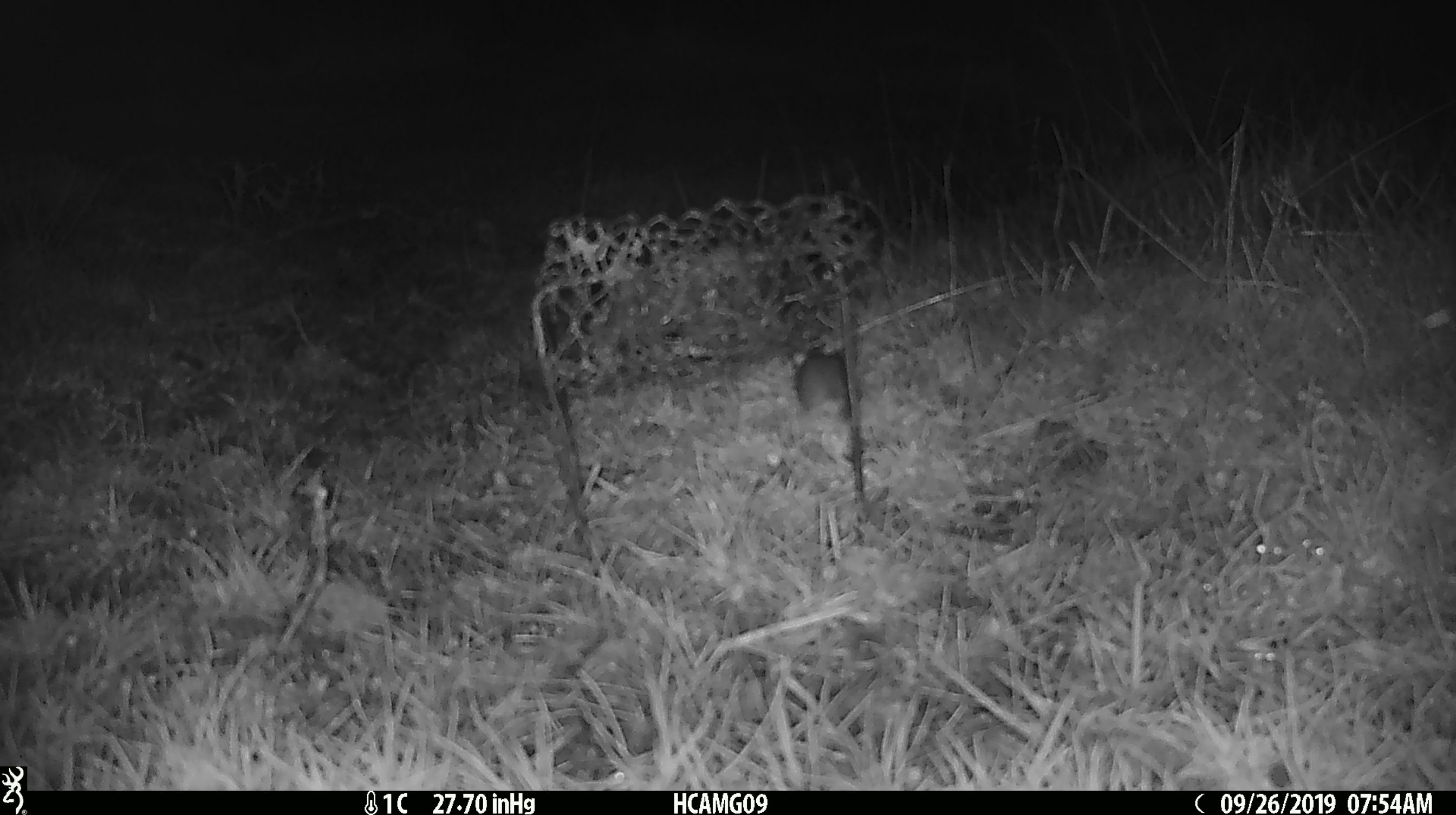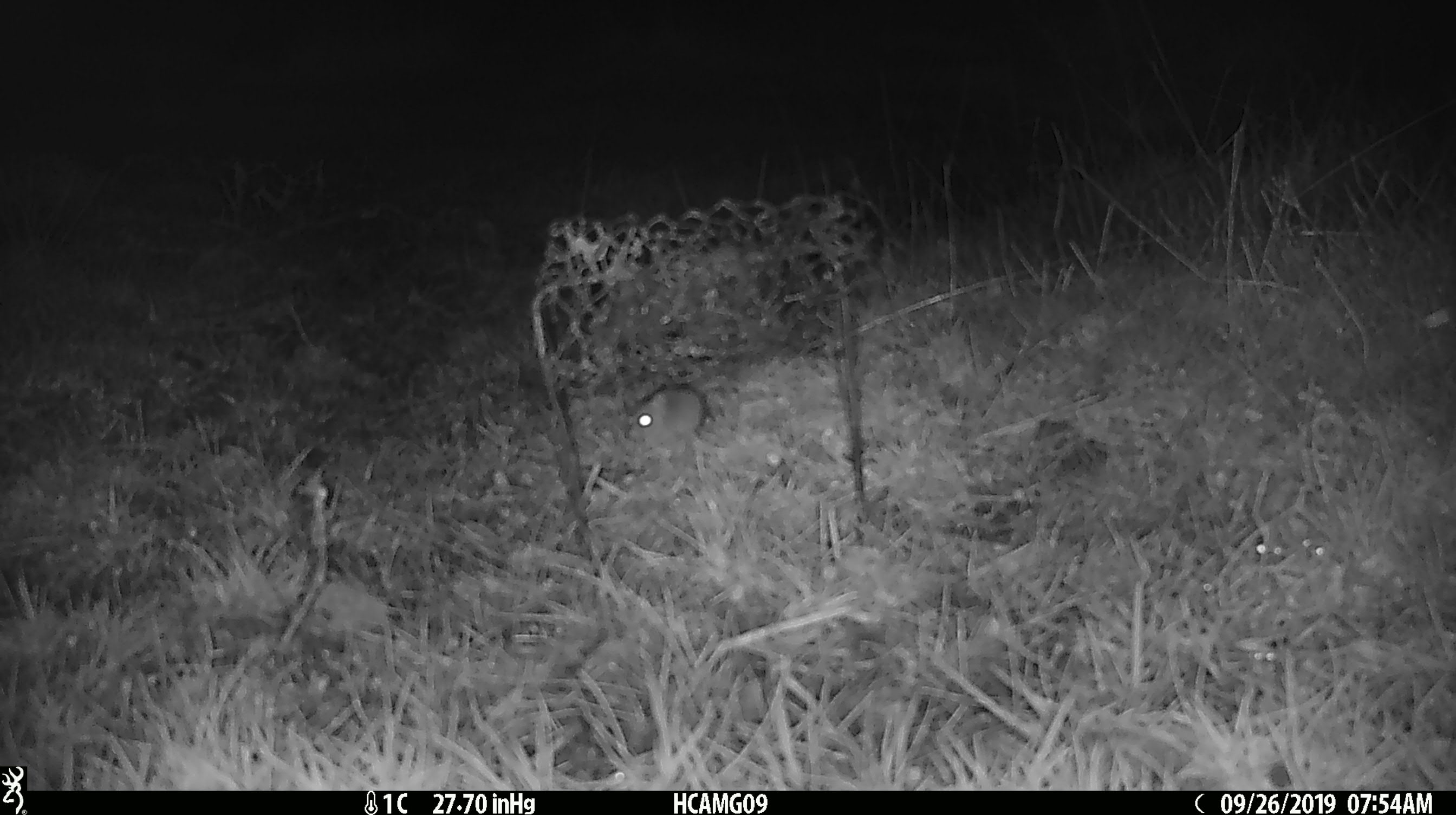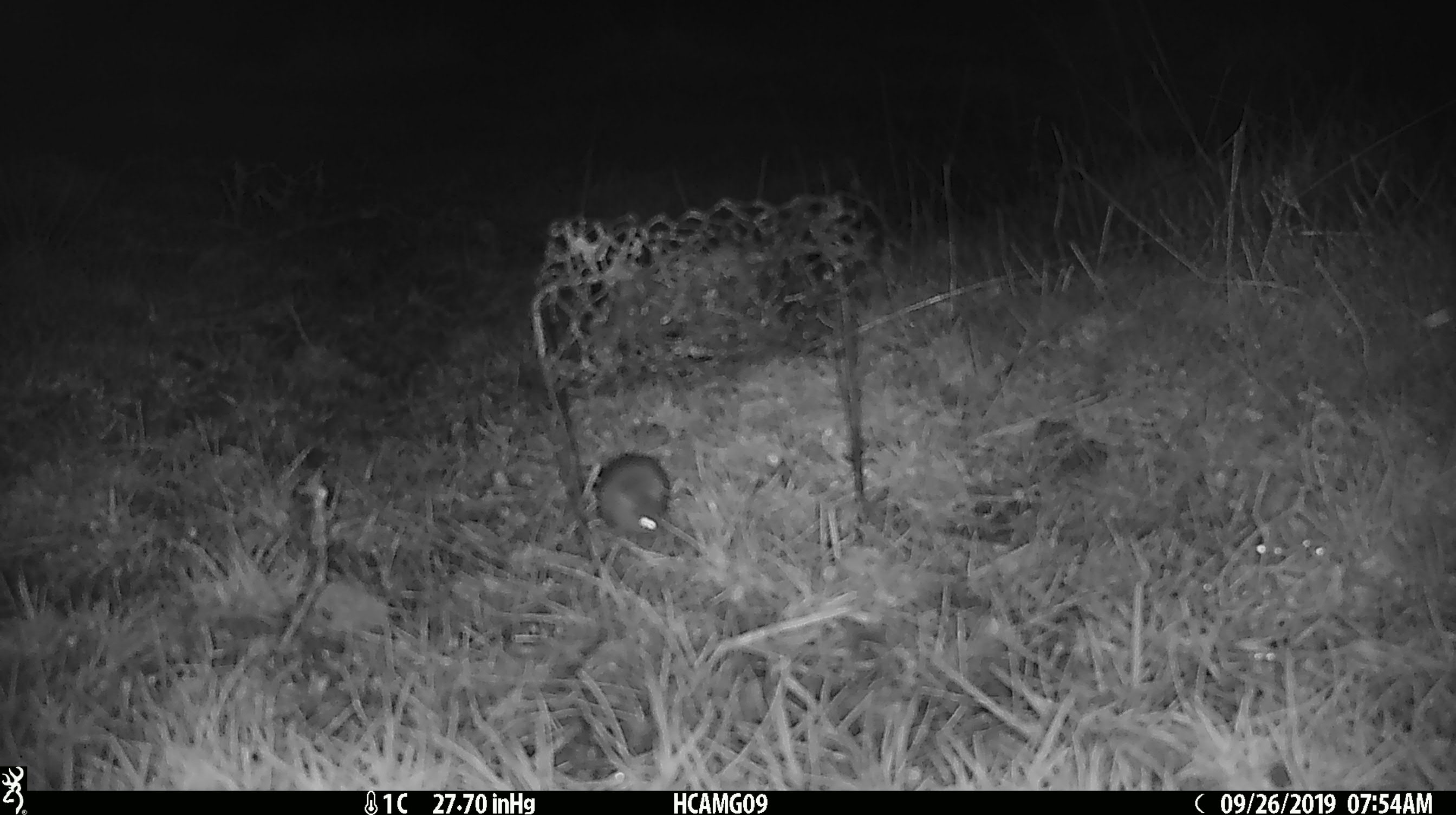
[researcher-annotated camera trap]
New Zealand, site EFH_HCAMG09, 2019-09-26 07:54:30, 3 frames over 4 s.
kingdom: Animalia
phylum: Chordata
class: Mammalia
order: Rodentia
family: Muridae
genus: Mus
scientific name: Mus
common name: mouse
Mouse (Mus).